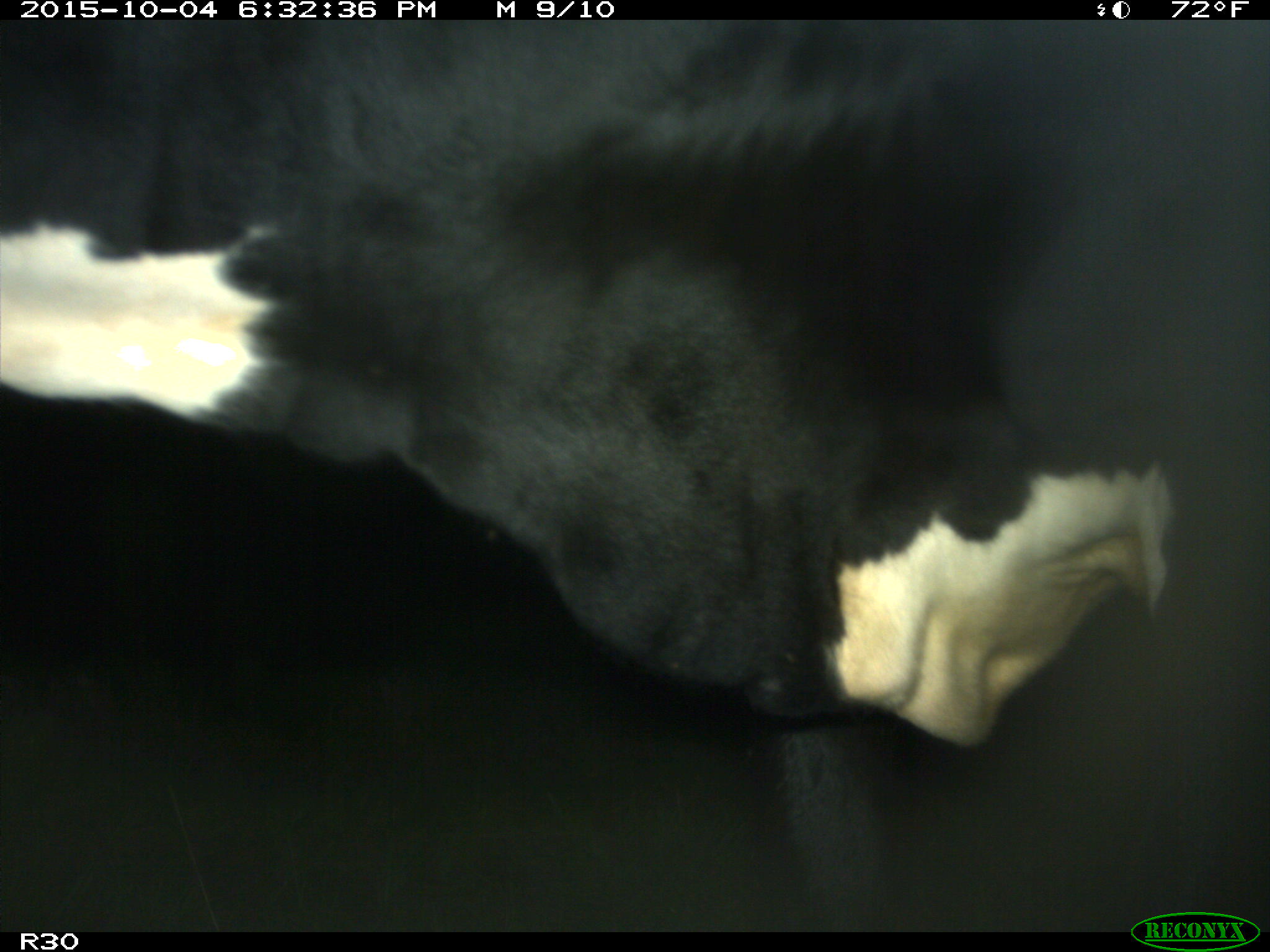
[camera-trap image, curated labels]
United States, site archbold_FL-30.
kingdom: Animalia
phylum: Chordata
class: Mammalia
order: Artiodactyla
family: Bovidae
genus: Bos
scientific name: Bos taurus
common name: domestic cow